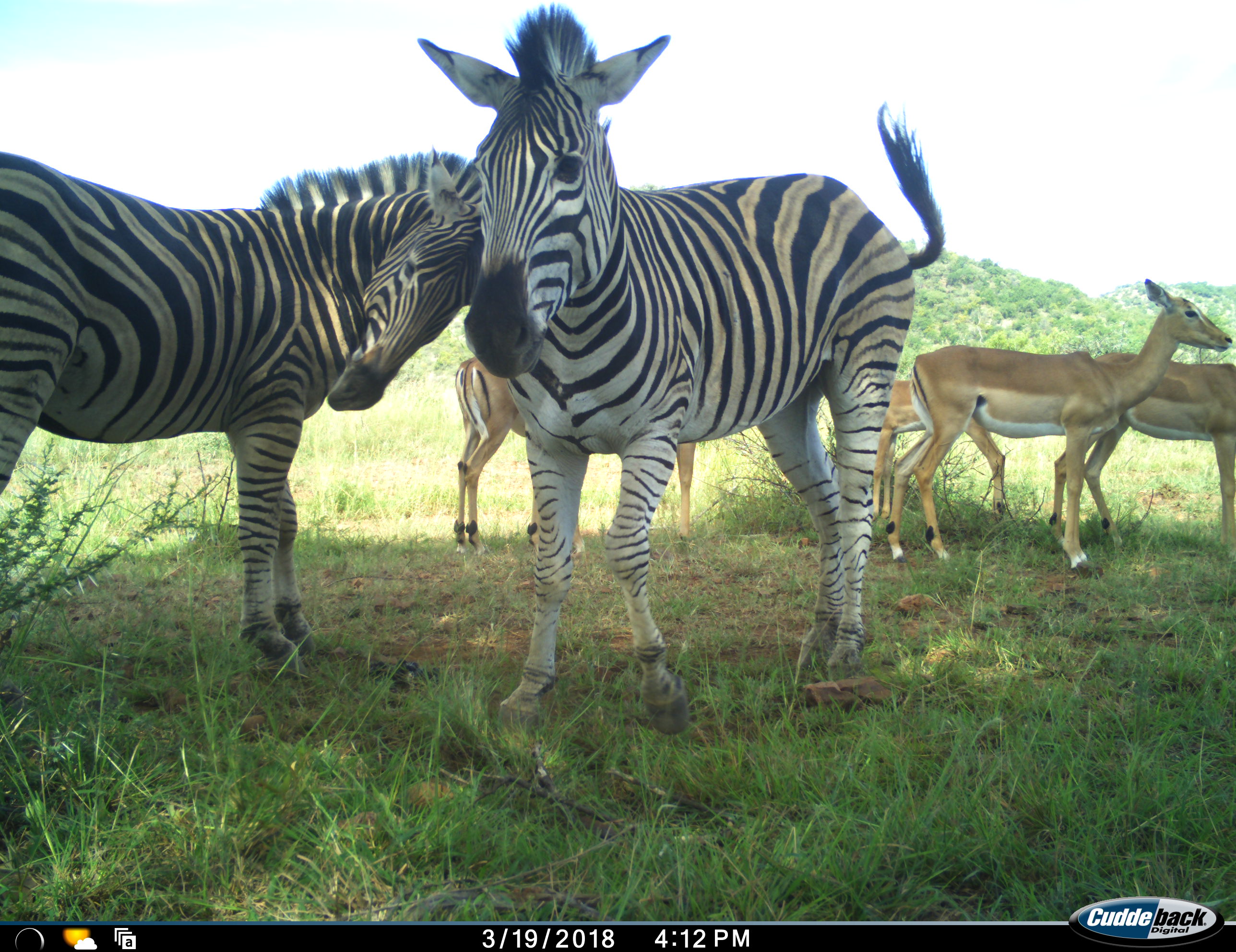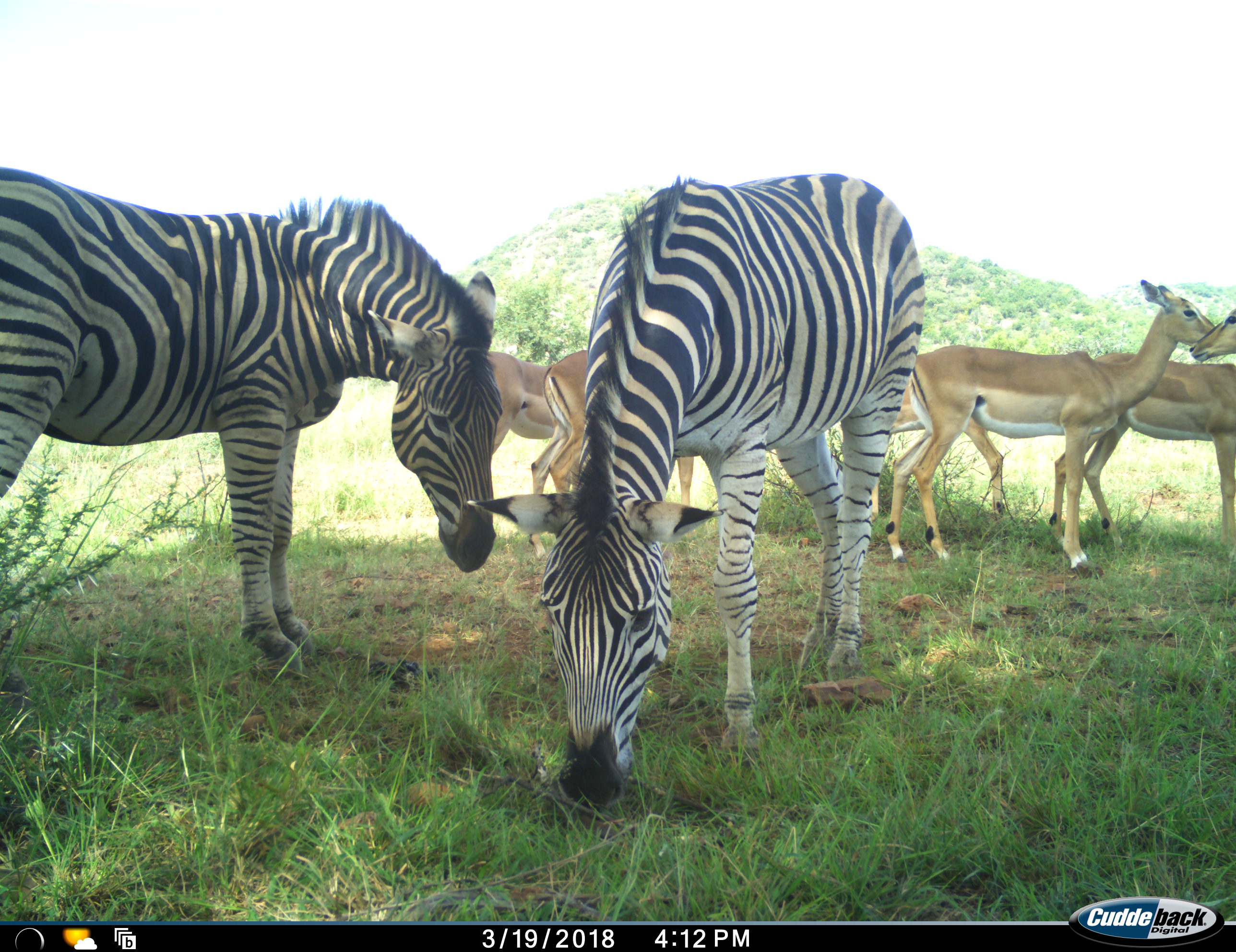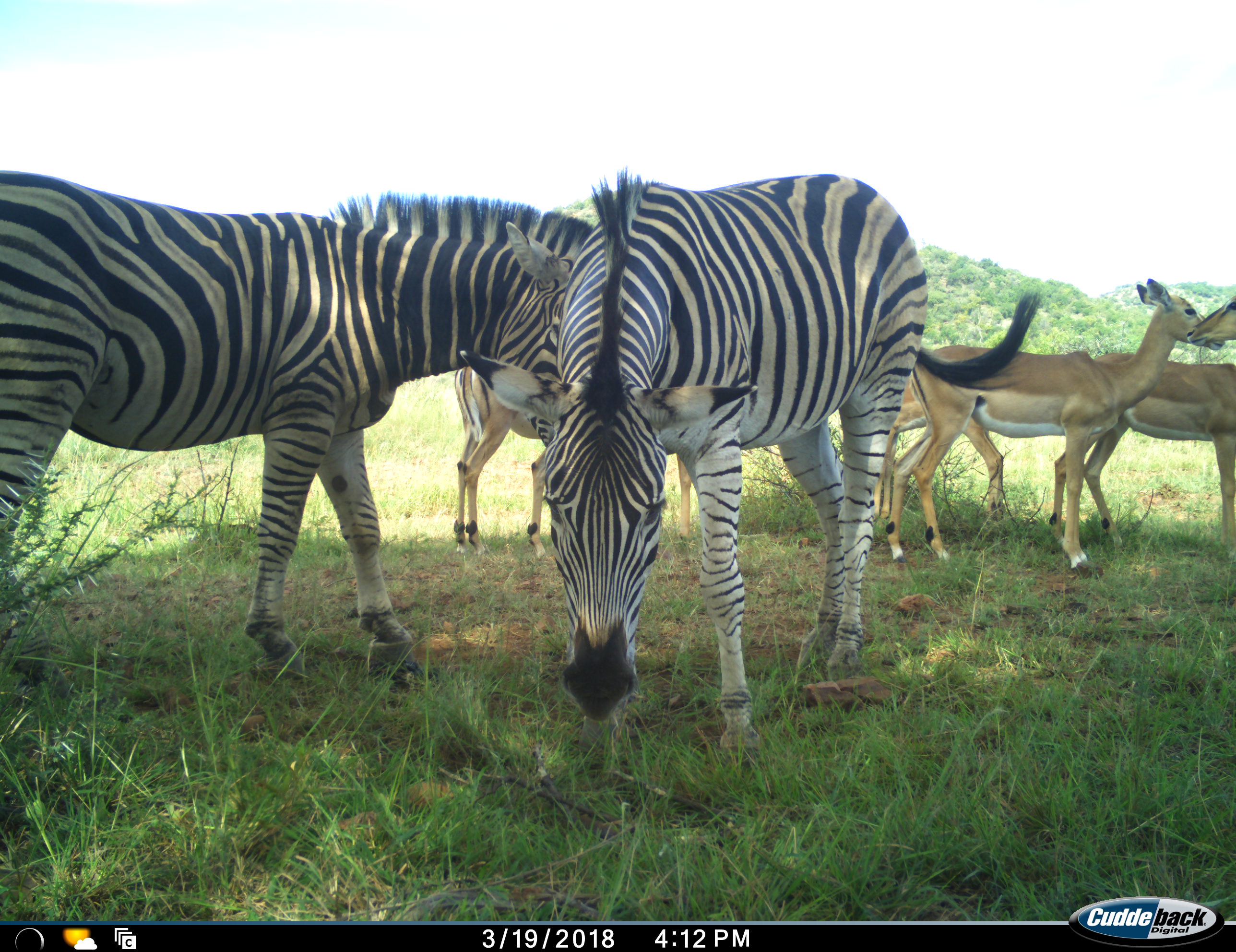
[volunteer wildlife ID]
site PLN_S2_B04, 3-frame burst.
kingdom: Animalia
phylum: Chordata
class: Mammalia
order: Artiodactyla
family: Bovidae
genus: Aepyceros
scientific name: Aepyceros melampus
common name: impala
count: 5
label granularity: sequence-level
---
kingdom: Animalia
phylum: Chordata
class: Mammalia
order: Perissodactyla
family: Equidae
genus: Equus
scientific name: Equus quagga burchellii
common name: burchell's zebra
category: zebraburchells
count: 2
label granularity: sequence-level